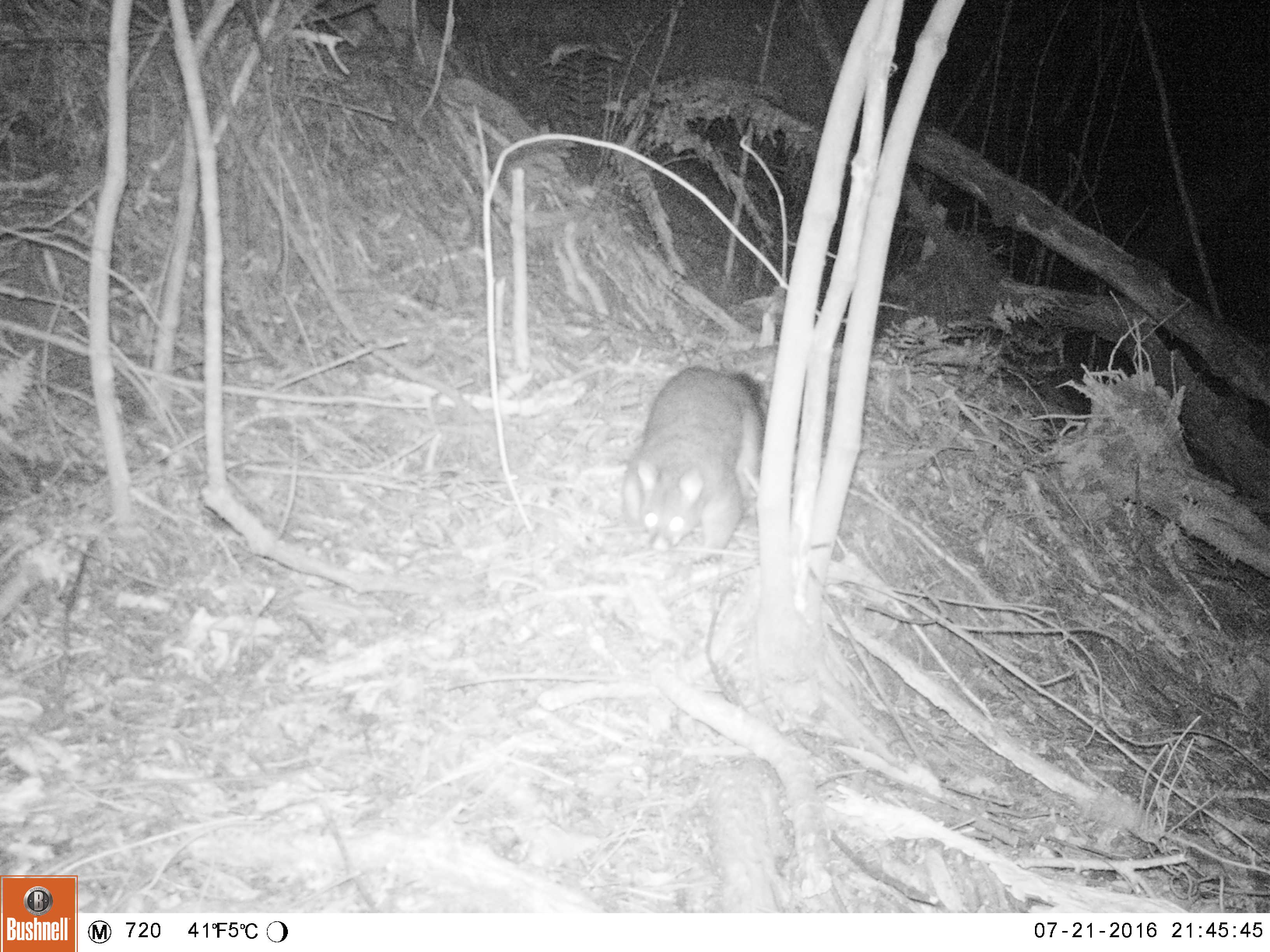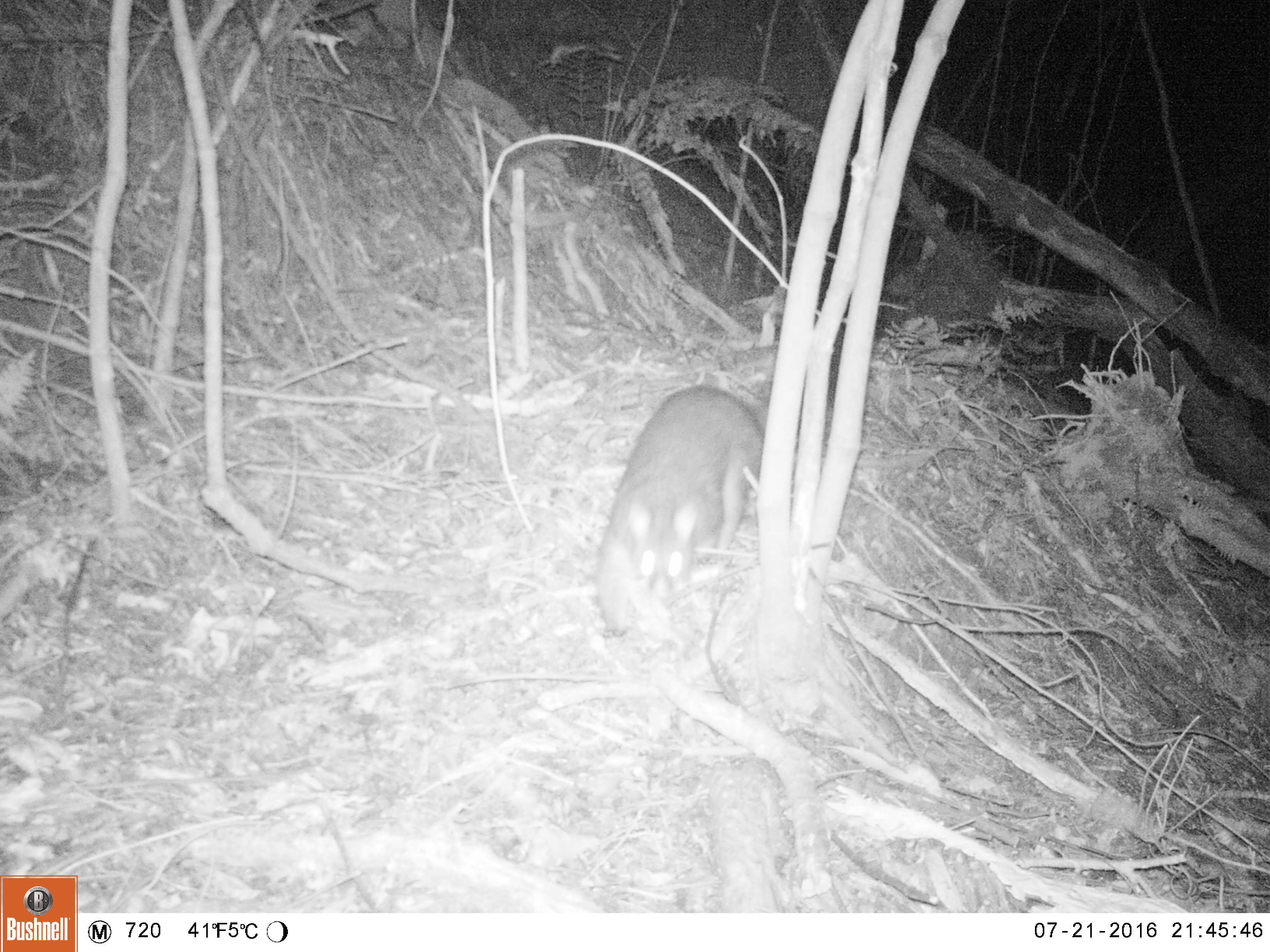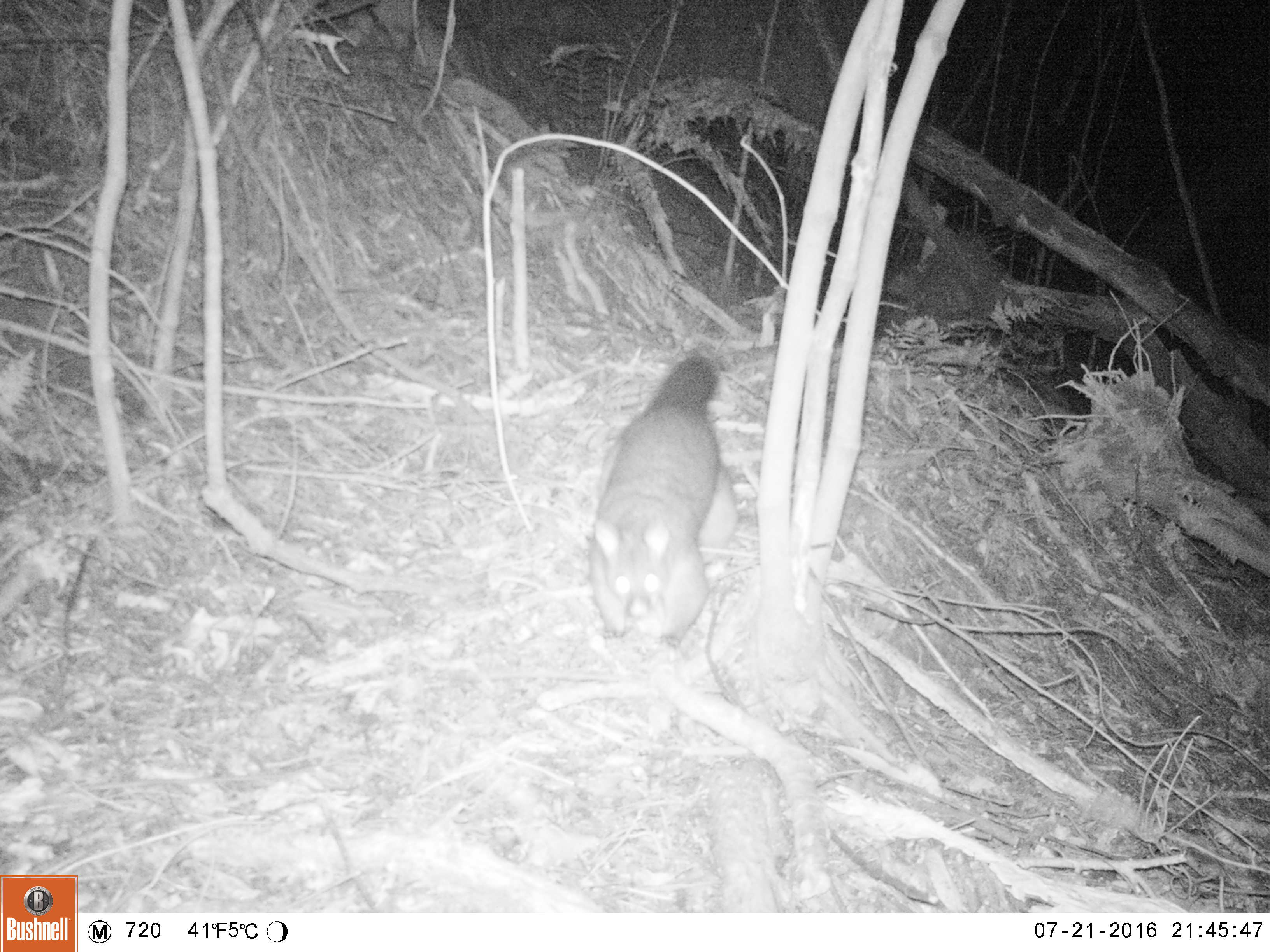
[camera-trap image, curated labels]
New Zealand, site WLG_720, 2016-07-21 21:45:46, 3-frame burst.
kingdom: Animalia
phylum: Chordata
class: Mammalia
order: Diprotodontia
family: Phalangeridae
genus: Trichosurus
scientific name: Trichosurus vulpecula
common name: common brushtail possum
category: possum